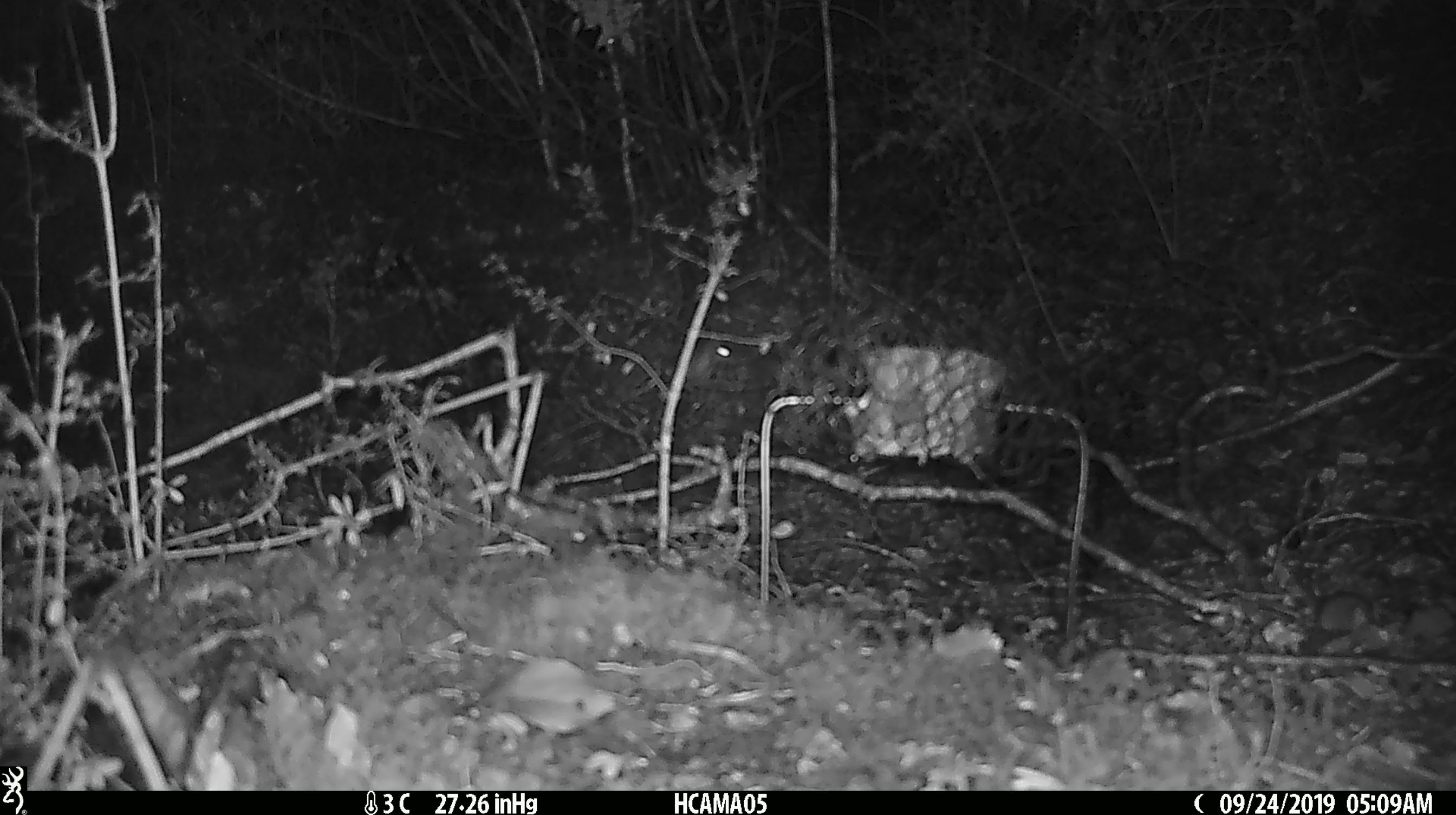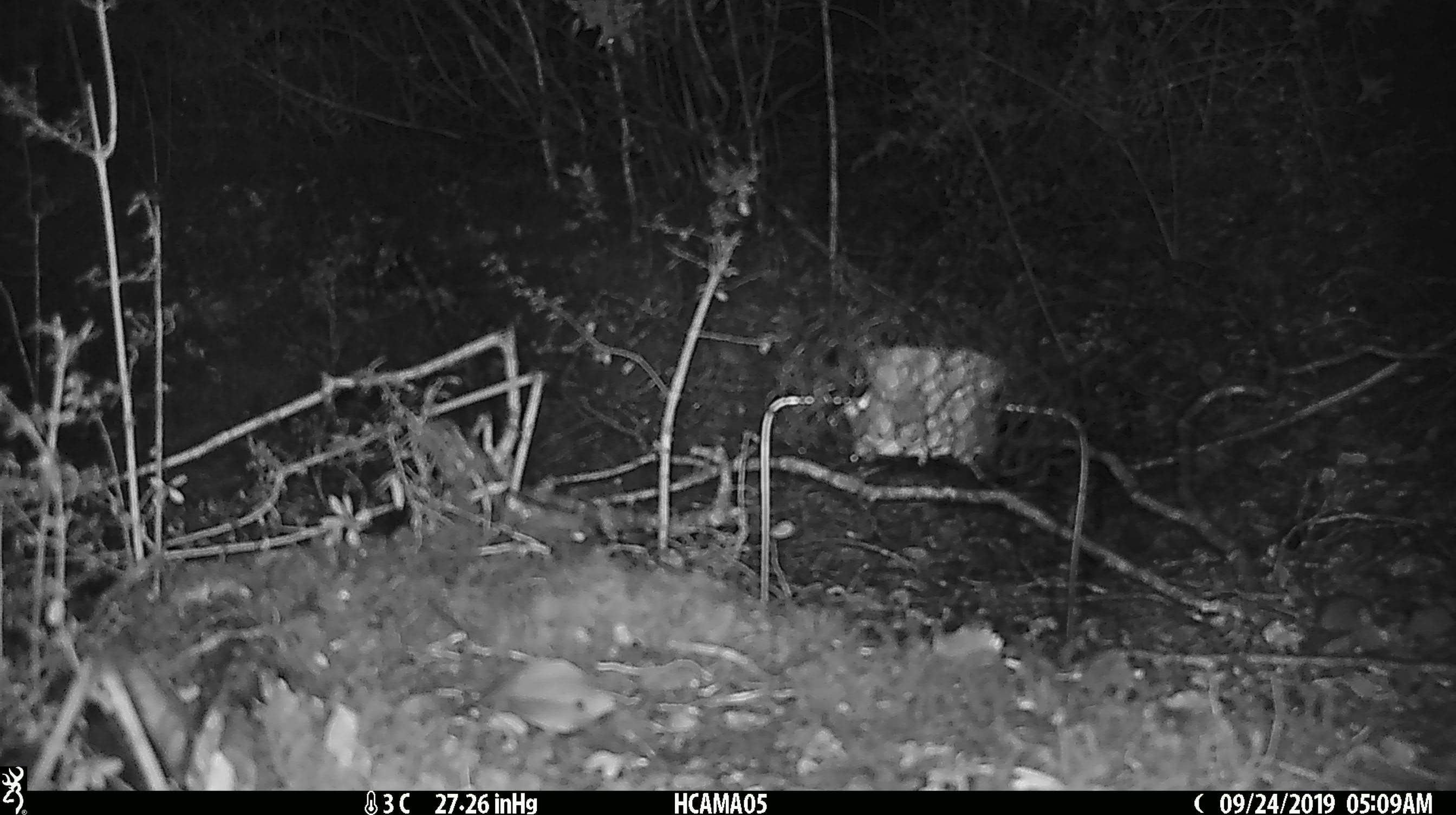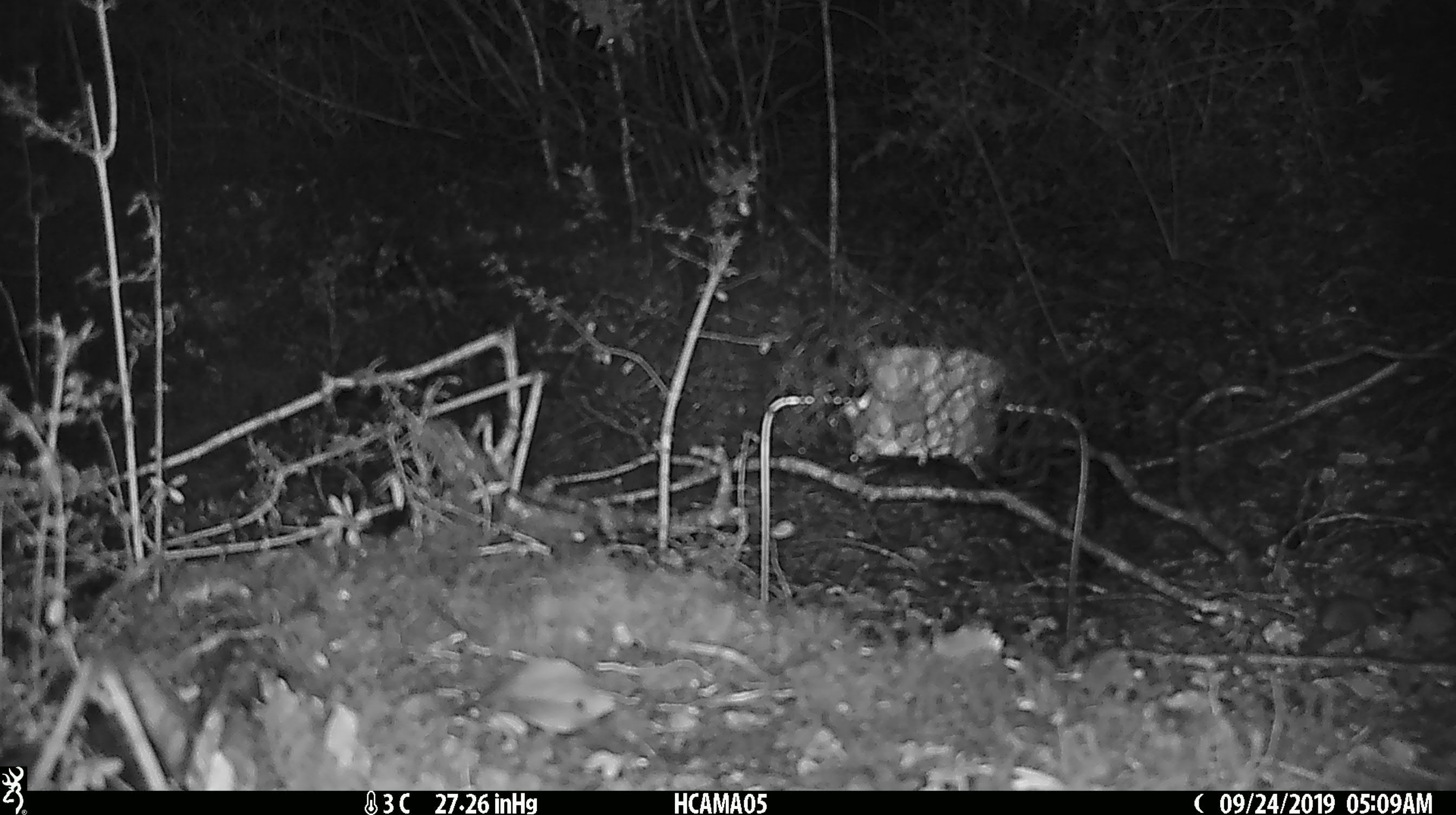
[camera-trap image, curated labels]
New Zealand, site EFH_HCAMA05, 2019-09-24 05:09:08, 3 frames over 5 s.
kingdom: Animalia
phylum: Chordata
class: Mammalia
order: Rodentia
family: Muridae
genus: Mus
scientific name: Mus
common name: mouse